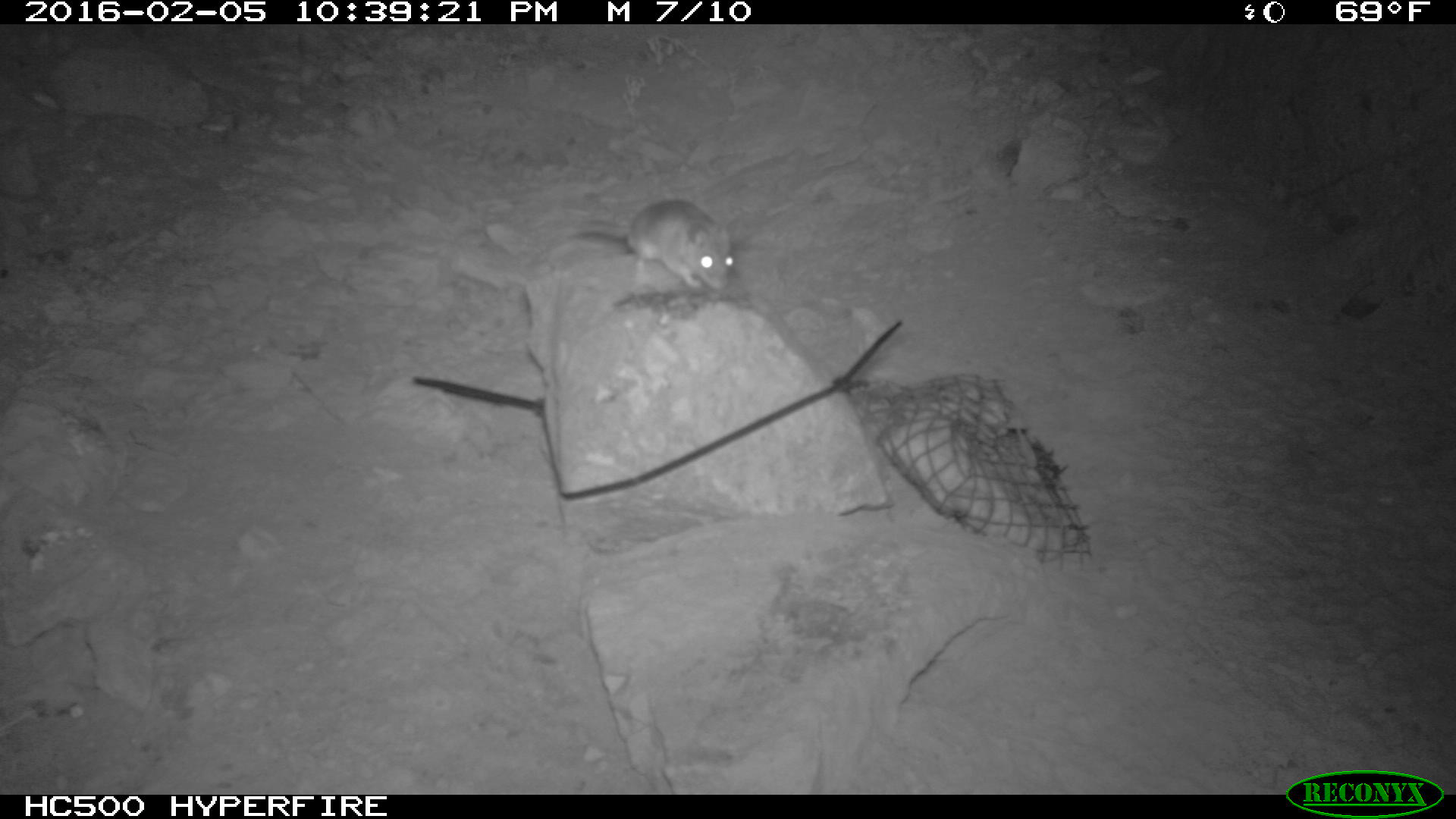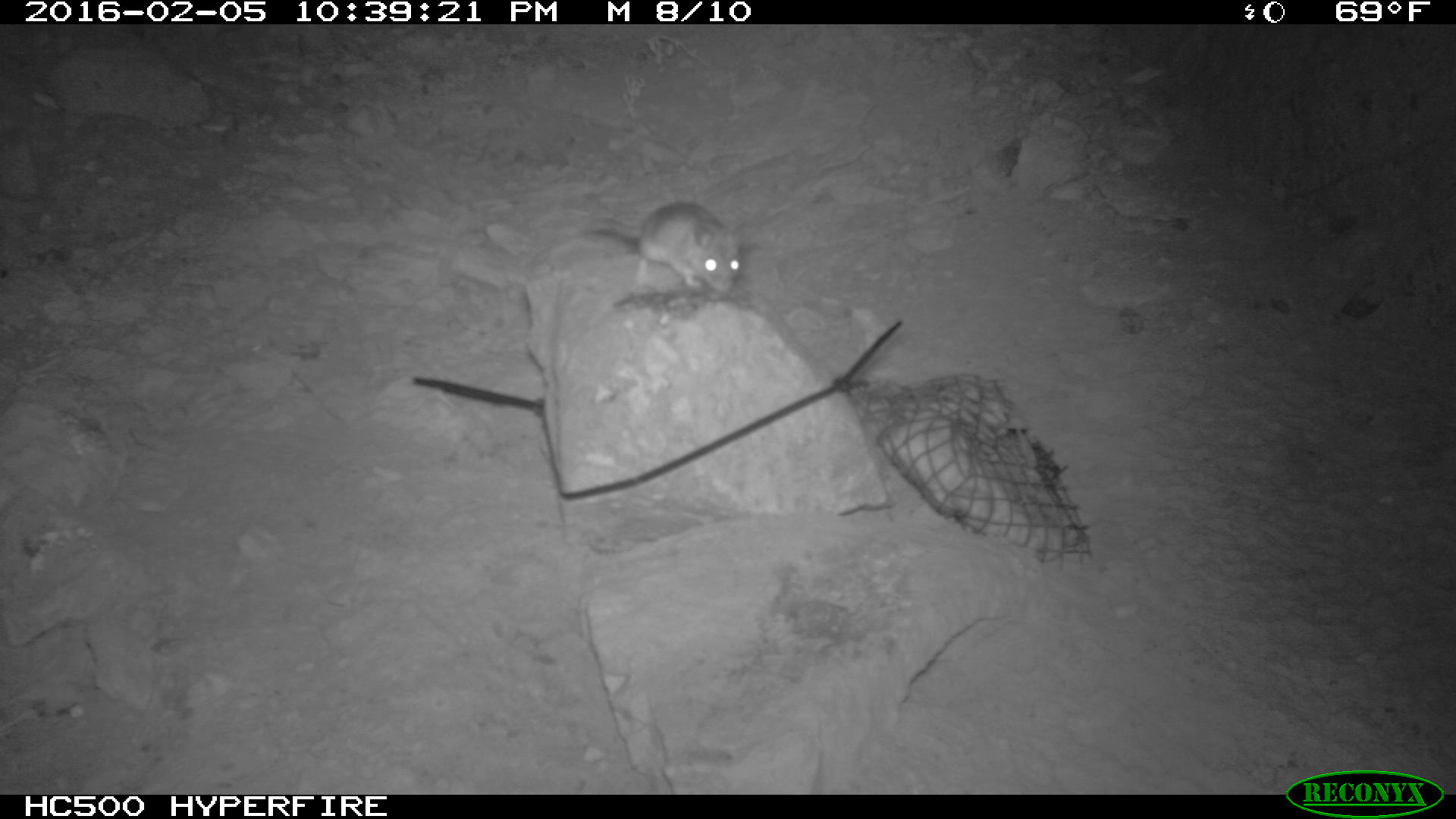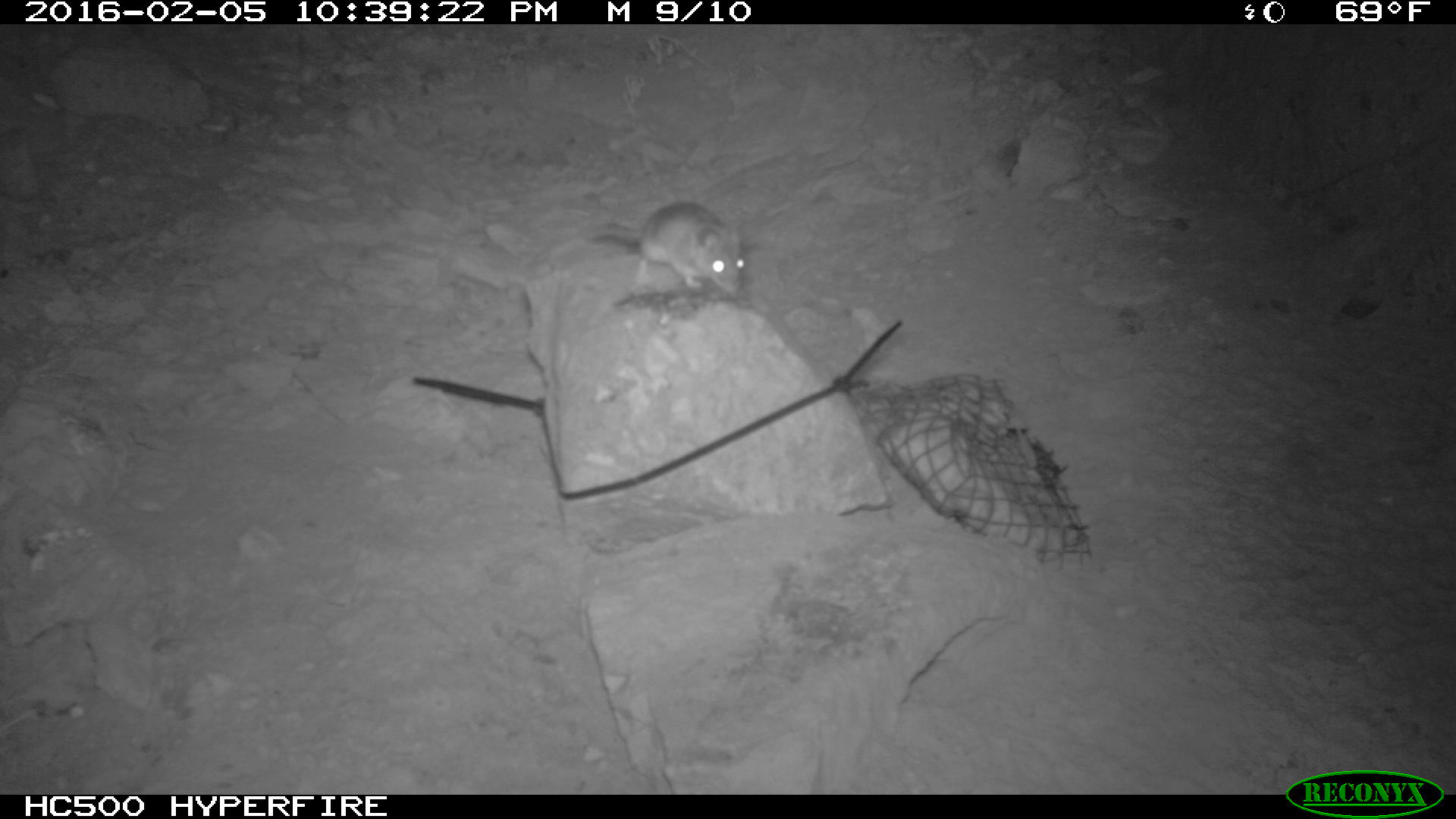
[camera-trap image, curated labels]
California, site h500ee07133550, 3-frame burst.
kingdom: Animalia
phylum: Chordata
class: Mammalia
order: Rodentia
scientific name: Rodentia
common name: rodent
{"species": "rodent (Rodentia)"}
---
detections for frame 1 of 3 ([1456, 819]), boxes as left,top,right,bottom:
rodent: 546,198,730,290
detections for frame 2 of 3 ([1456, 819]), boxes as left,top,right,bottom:
rodent: 583,202,741,294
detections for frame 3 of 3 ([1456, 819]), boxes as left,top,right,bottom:
rodent: 597,203,748,300